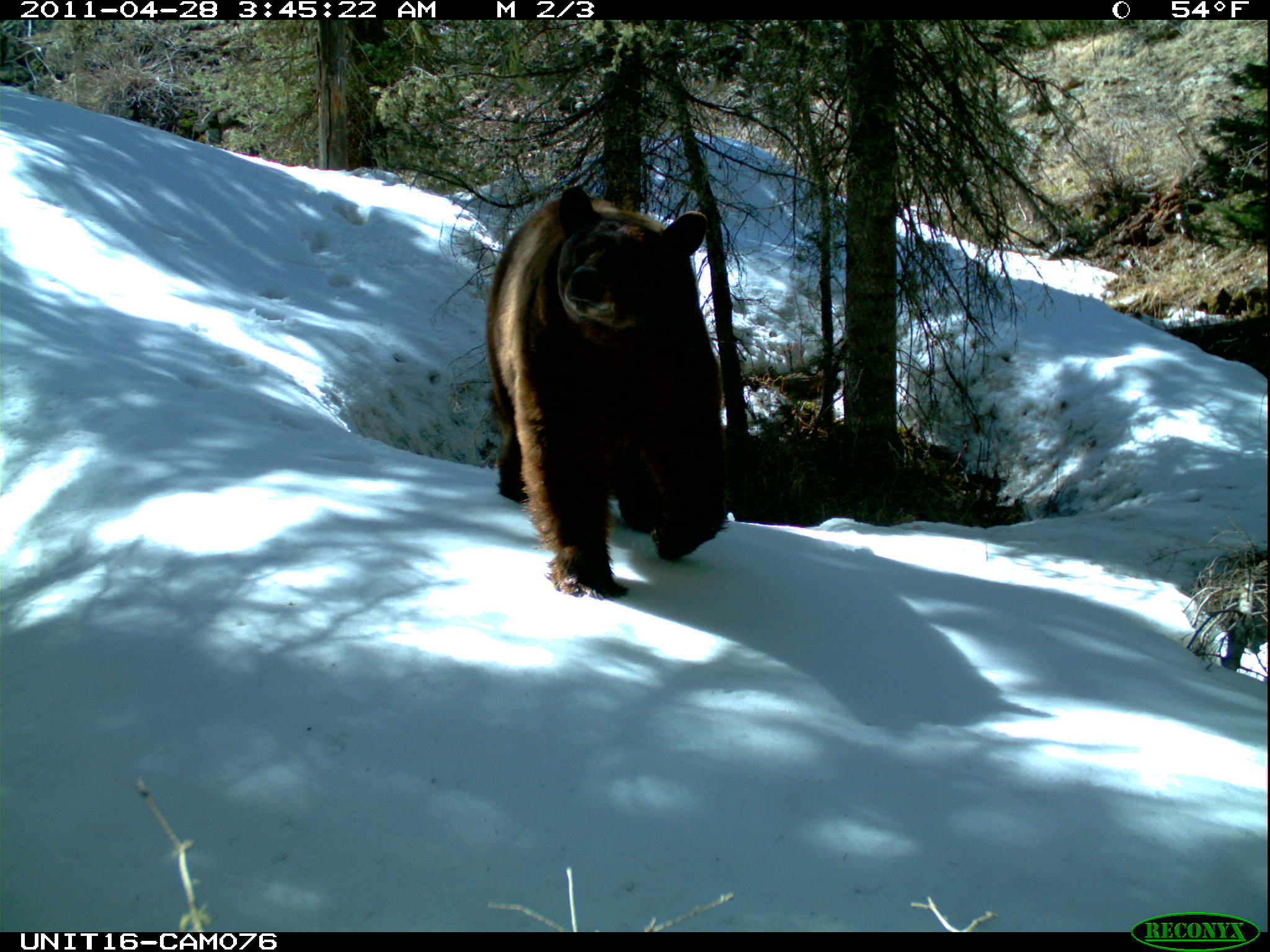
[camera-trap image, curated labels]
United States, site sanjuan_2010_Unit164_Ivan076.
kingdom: Animalia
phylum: Chordata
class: Mammalia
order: Carnivora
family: Ursidae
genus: Ursus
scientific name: Ursus americanus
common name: american black bear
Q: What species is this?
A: Ursus americanus (american black bear).